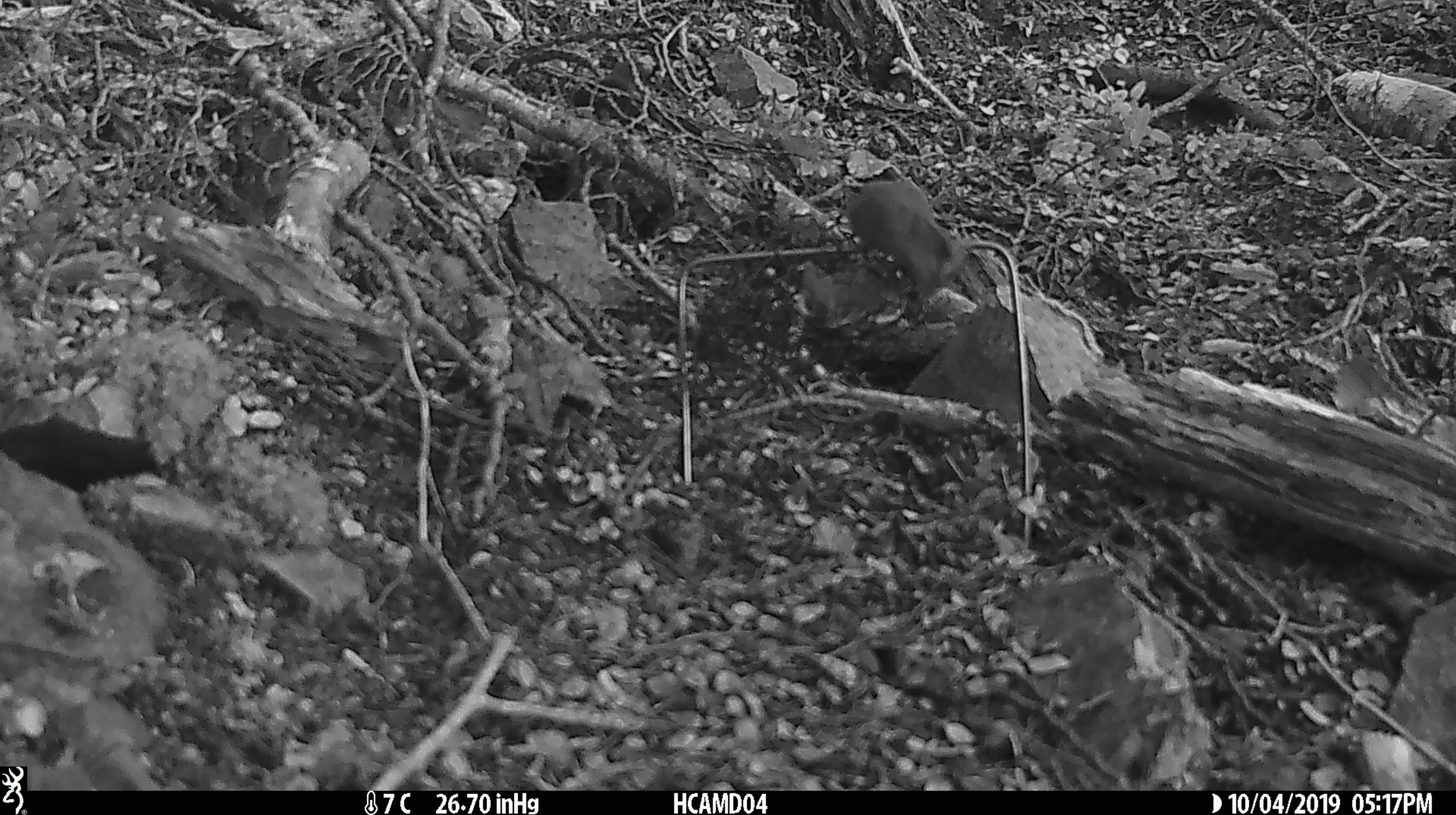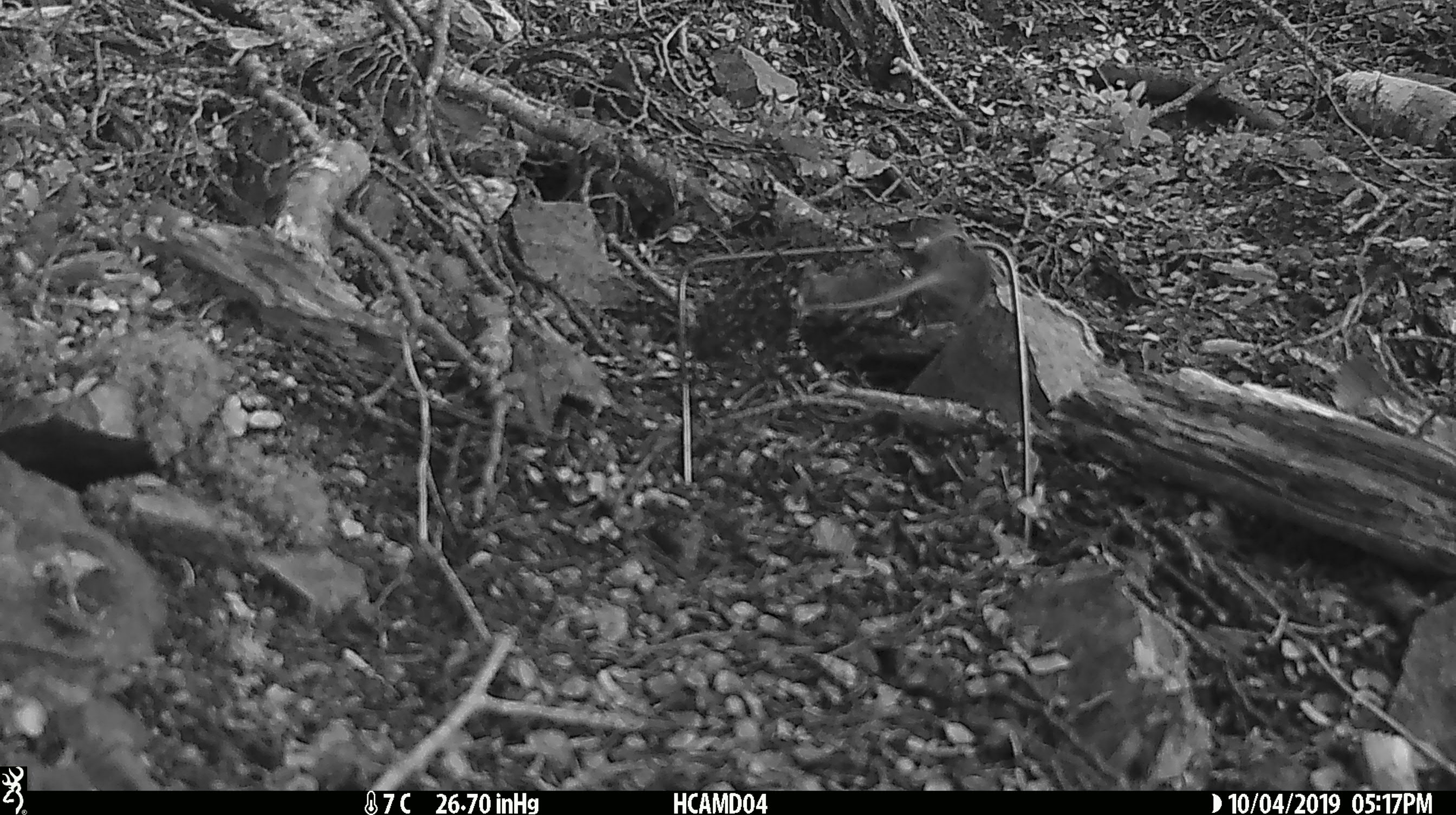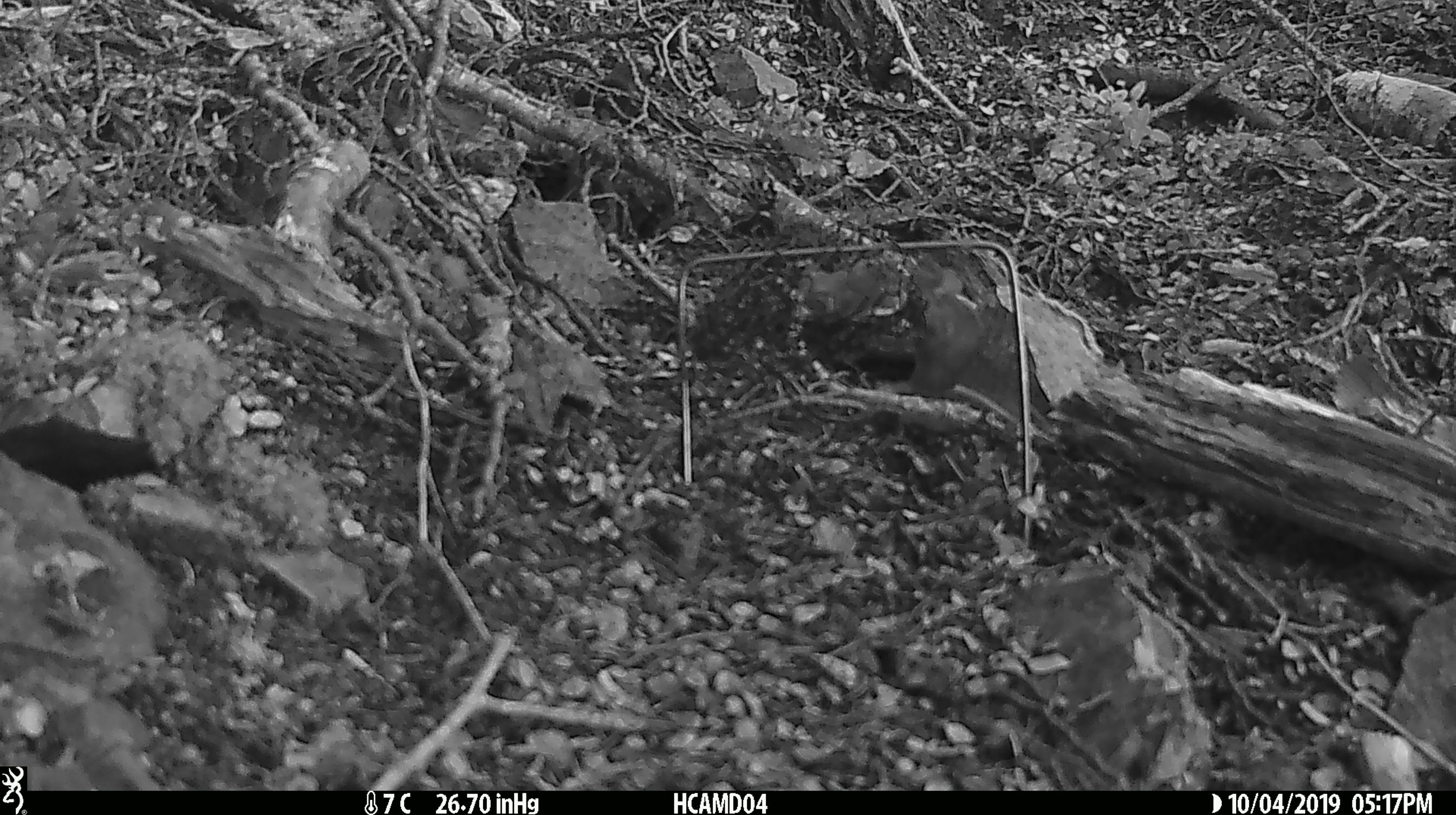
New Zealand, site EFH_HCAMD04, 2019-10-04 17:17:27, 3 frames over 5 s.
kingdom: Animalia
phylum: Chordata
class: Mammalia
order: Rodentia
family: Muridae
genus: Mus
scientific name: Mus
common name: mouse